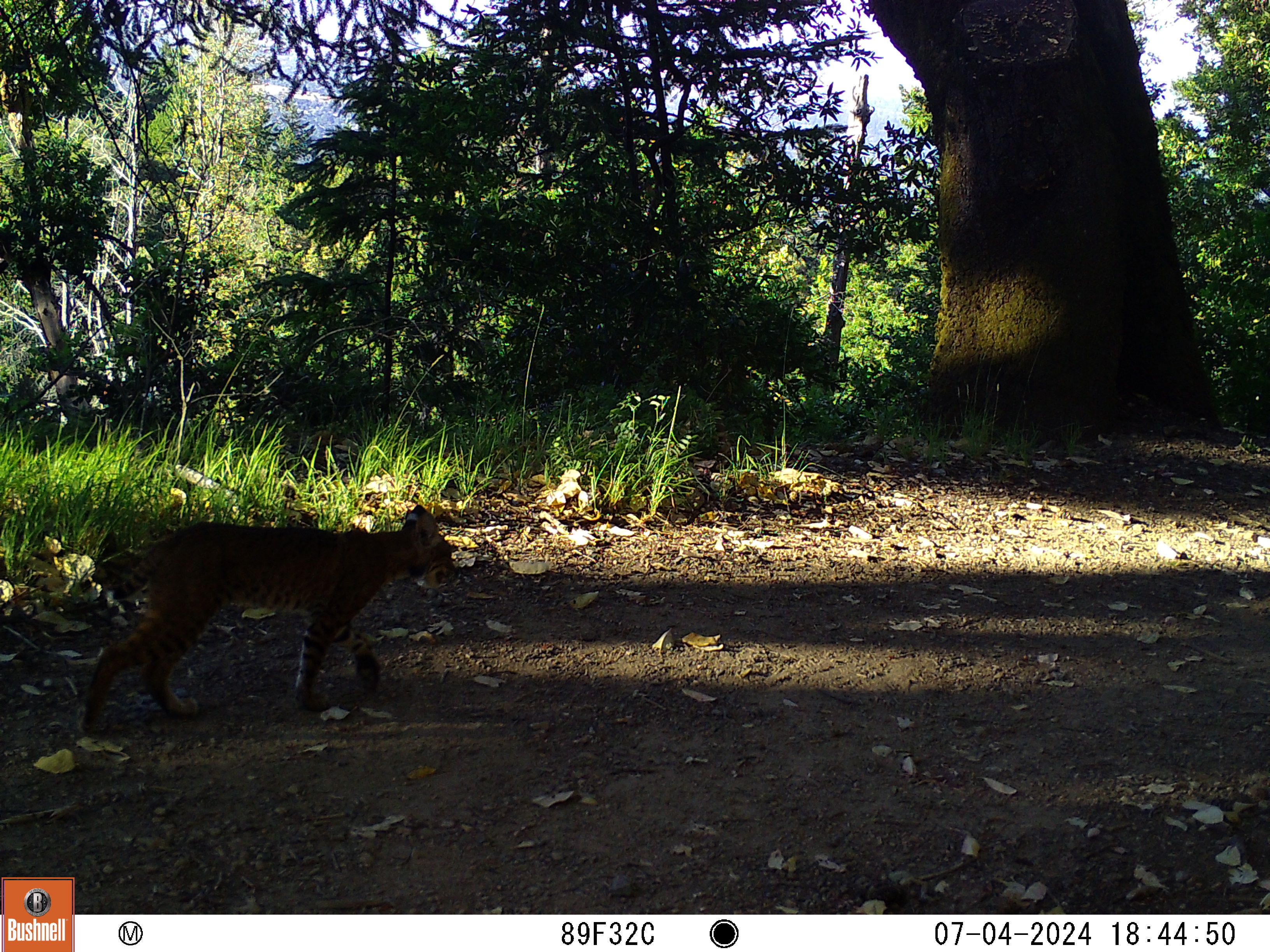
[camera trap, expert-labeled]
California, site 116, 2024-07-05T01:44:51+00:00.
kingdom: Animalia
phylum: Chordata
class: Mammalia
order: Carnivora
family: Felidae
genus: Lynx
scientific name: Lynx rufus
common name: bobcat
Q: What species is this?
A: Bobcat (Lynx rufus).